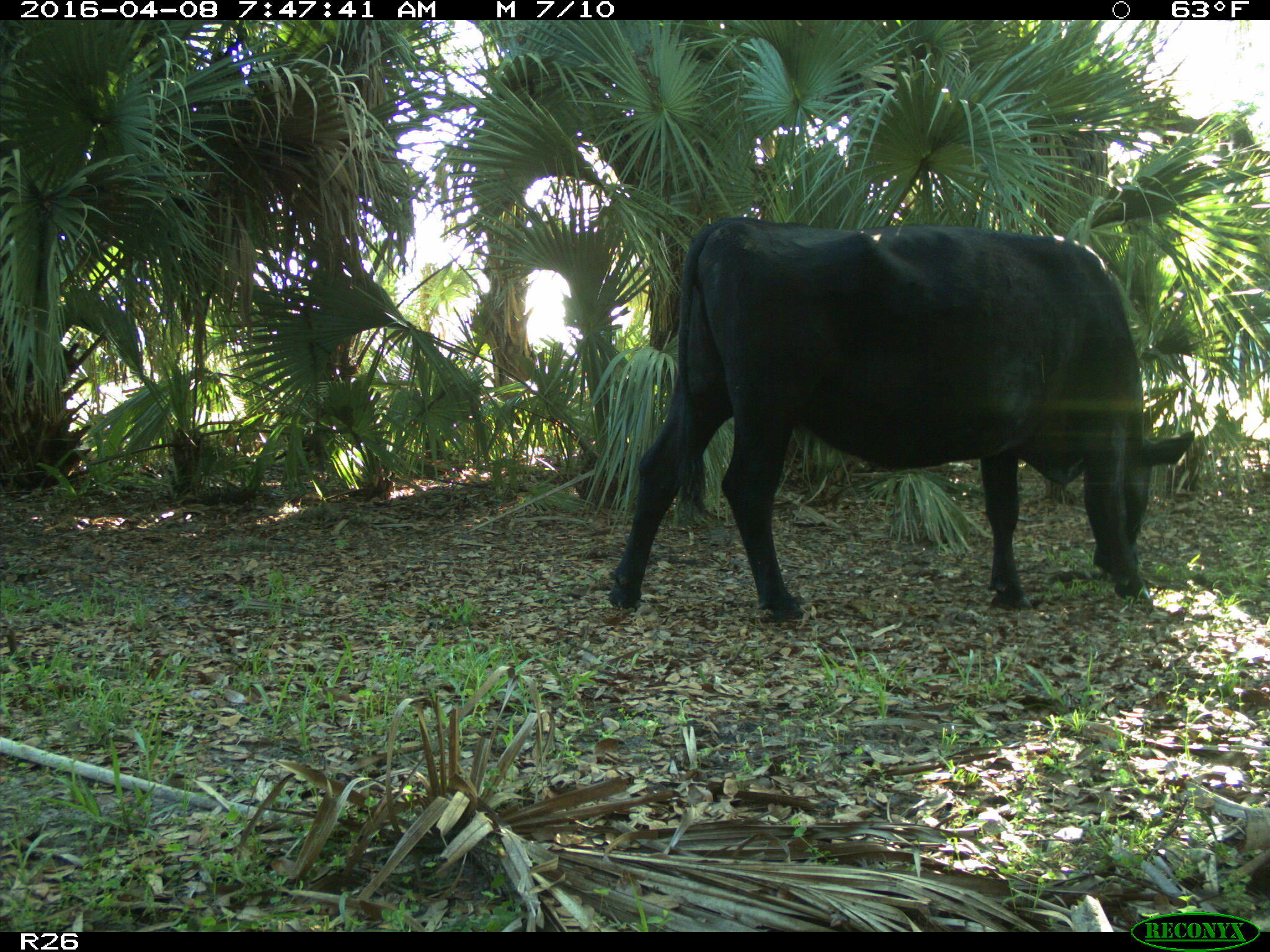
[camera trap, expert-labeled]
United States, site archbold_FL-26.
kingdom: Animalia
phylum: Chordata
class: Mammalia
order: Artiodactyla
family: Bovidae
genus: Bos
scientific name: Bos taurus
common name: domestic cow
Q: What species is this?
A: Bos taurus (domestic cow).